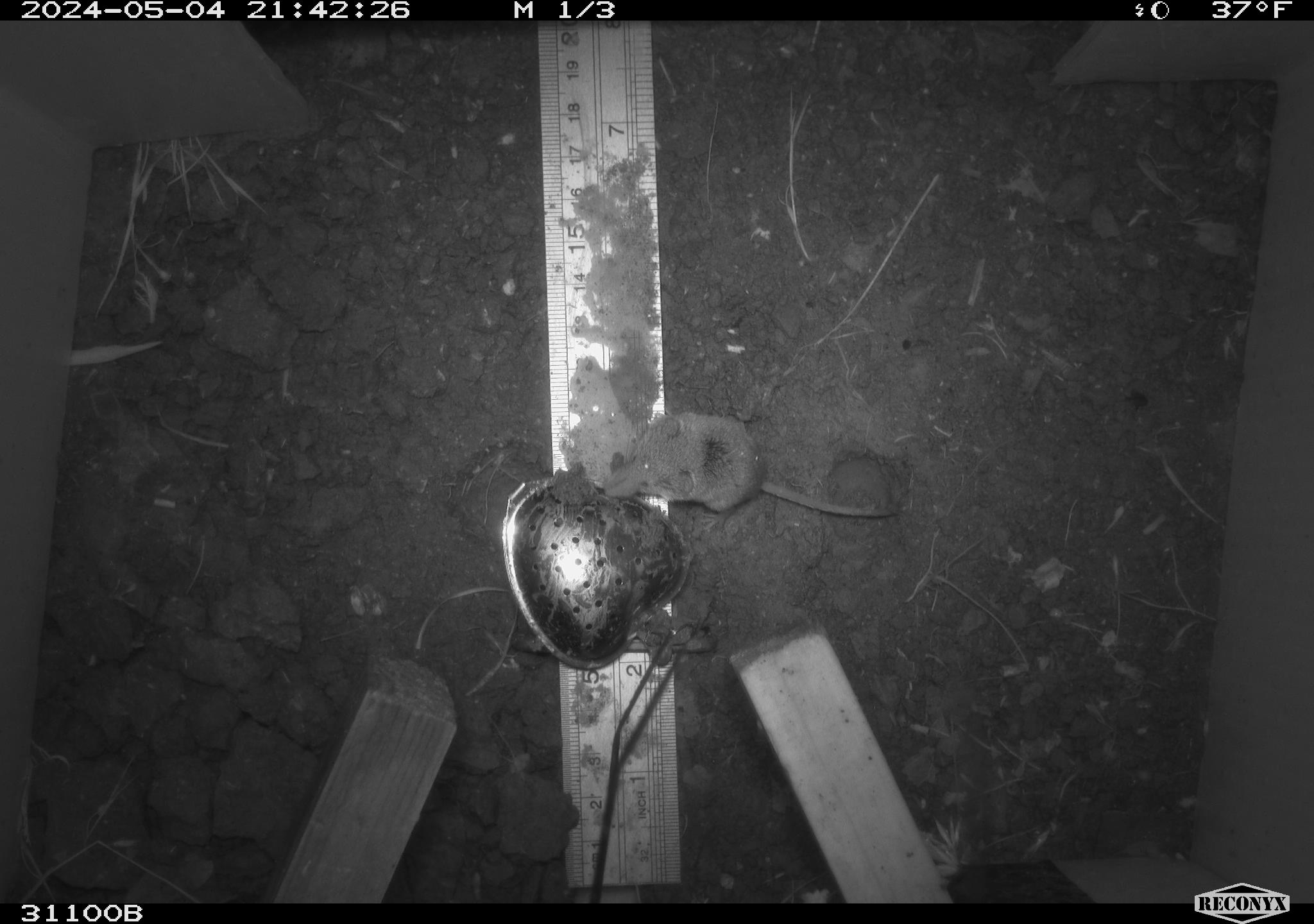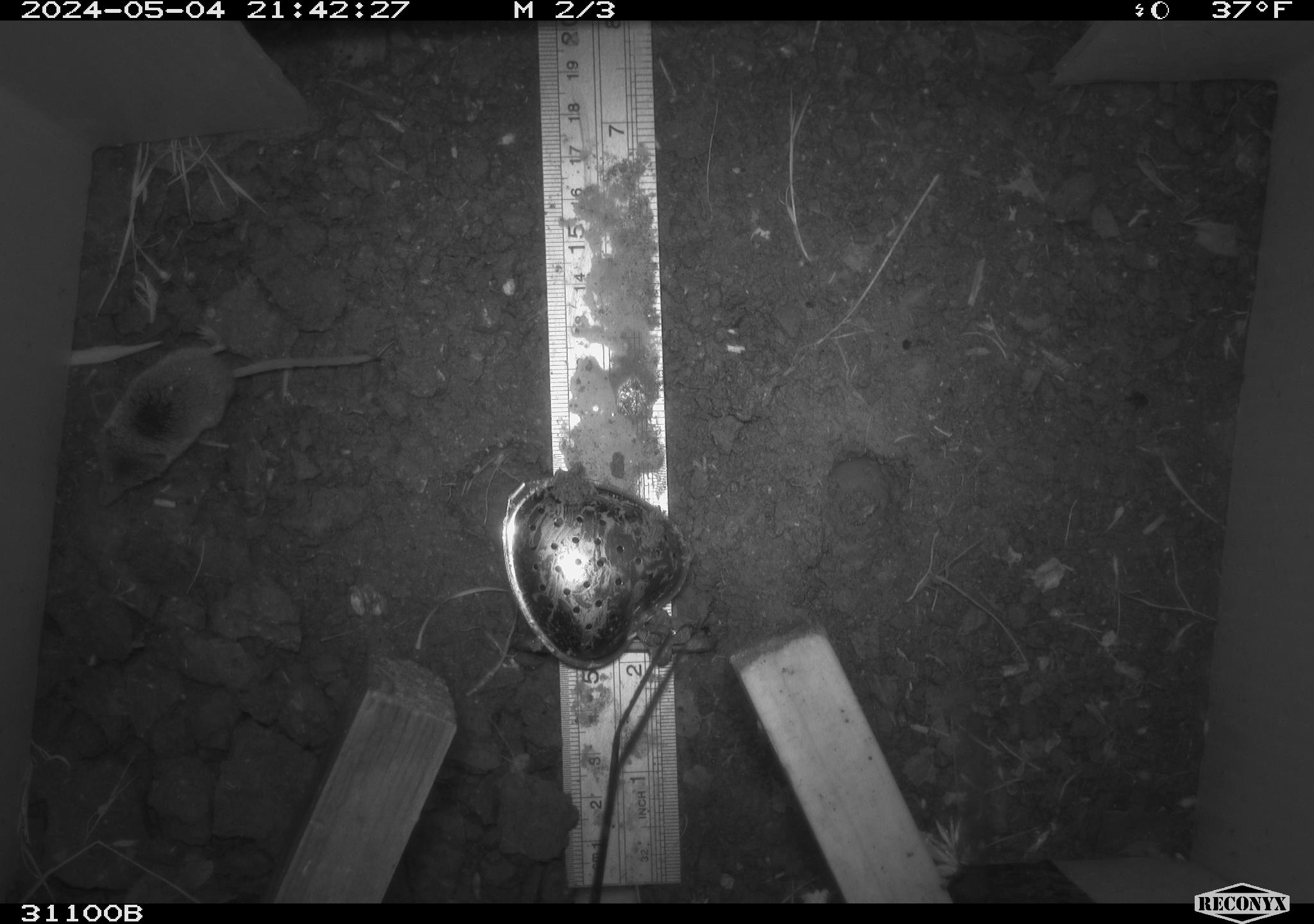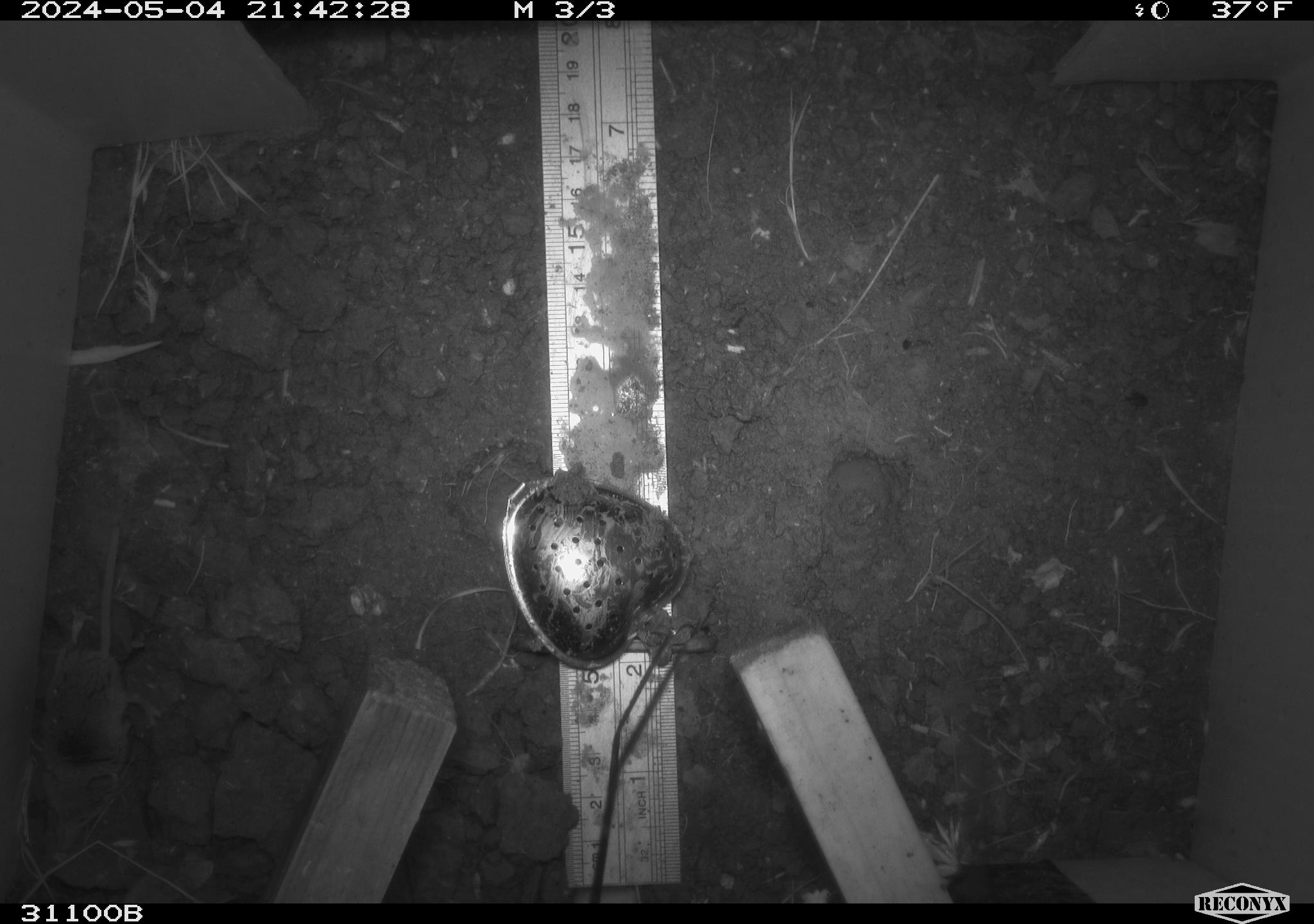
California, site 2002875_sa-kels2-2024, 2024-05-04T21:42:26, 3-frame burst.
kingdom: Animalia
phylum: Chordata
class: Mammalia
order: Eulipotyphla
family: Soricidae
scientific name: Soricidae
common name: shrews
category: soricidae family